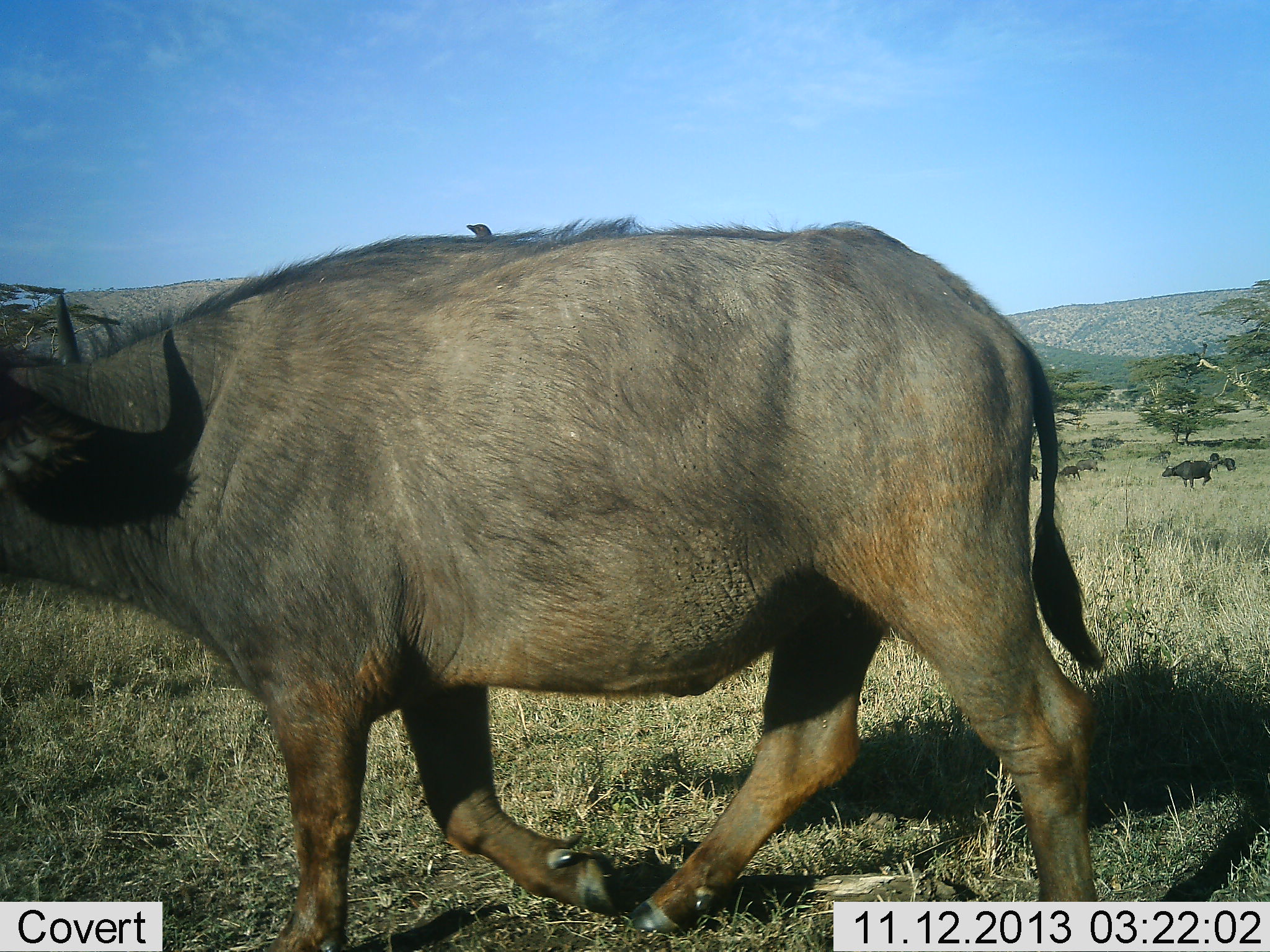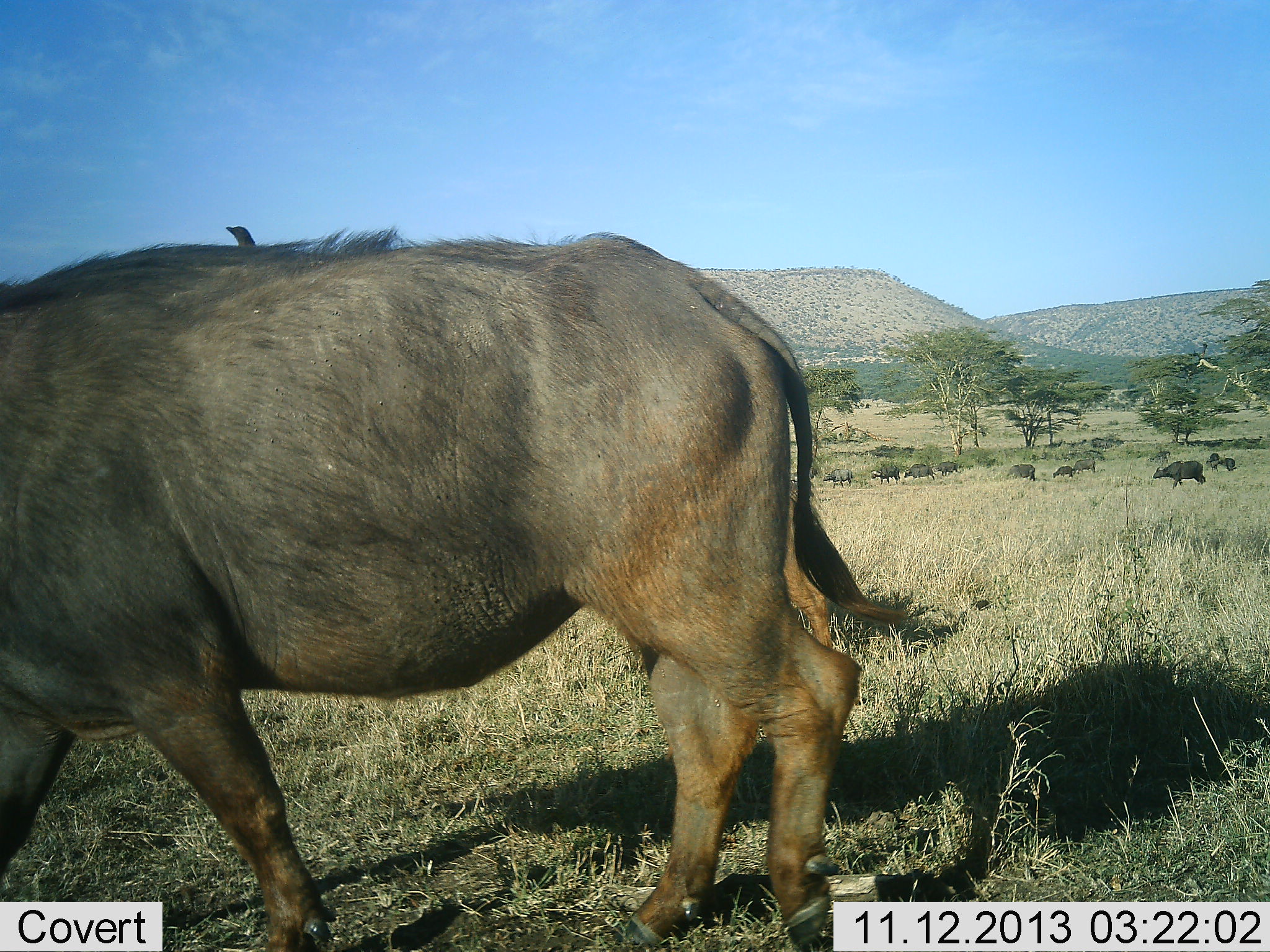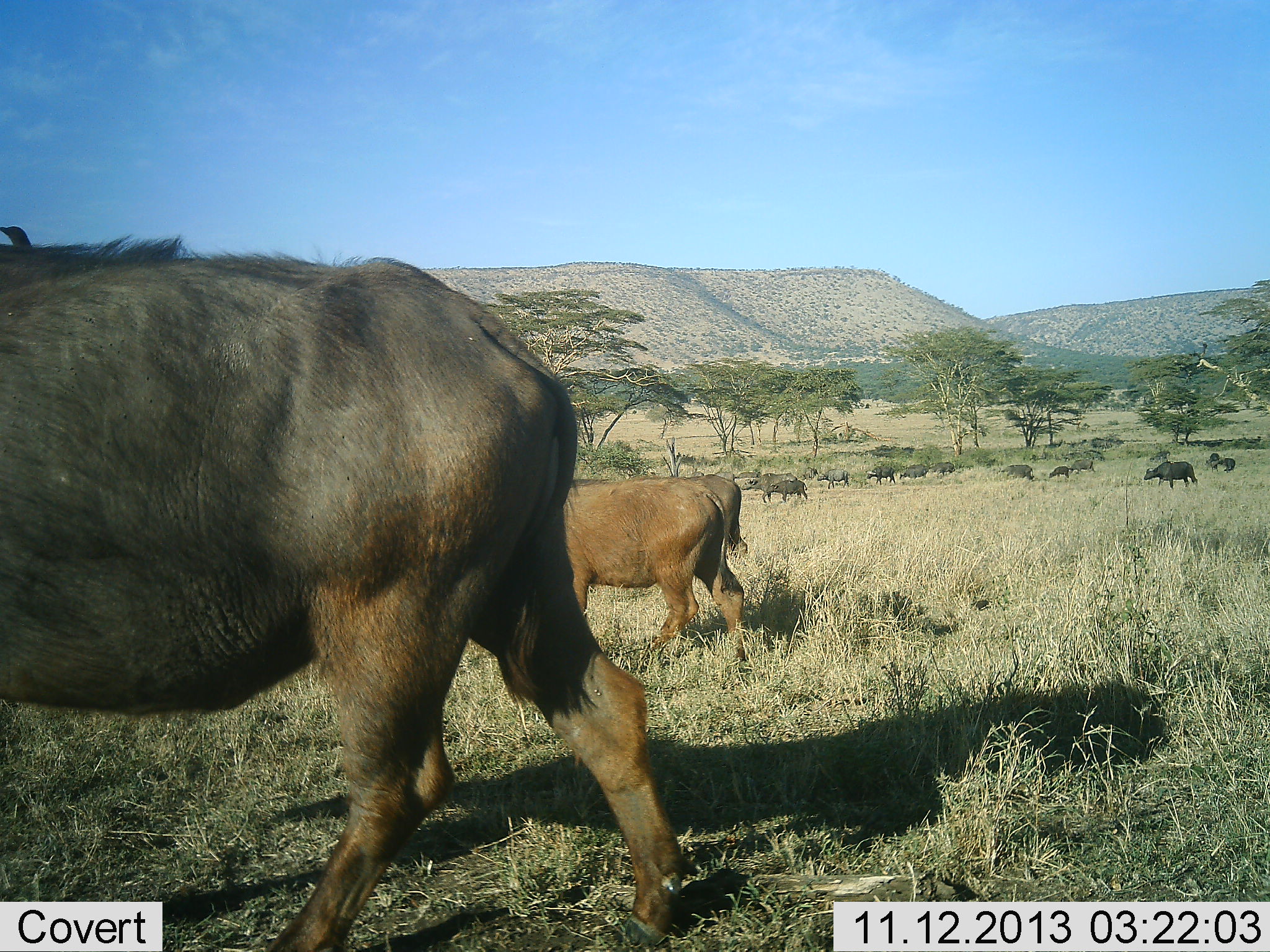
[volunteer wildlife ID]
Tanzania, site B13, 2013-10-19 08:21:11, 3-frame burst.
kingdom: Animalia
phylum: Chordata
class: Mammalia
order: Artiodactyla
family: Bovidae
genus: Syncerus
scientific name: Syncerus caffer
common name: cape buffalo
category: buffalo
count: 11-50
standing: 28%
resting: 0%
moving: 94%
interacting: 0%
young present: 17%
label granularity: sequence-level